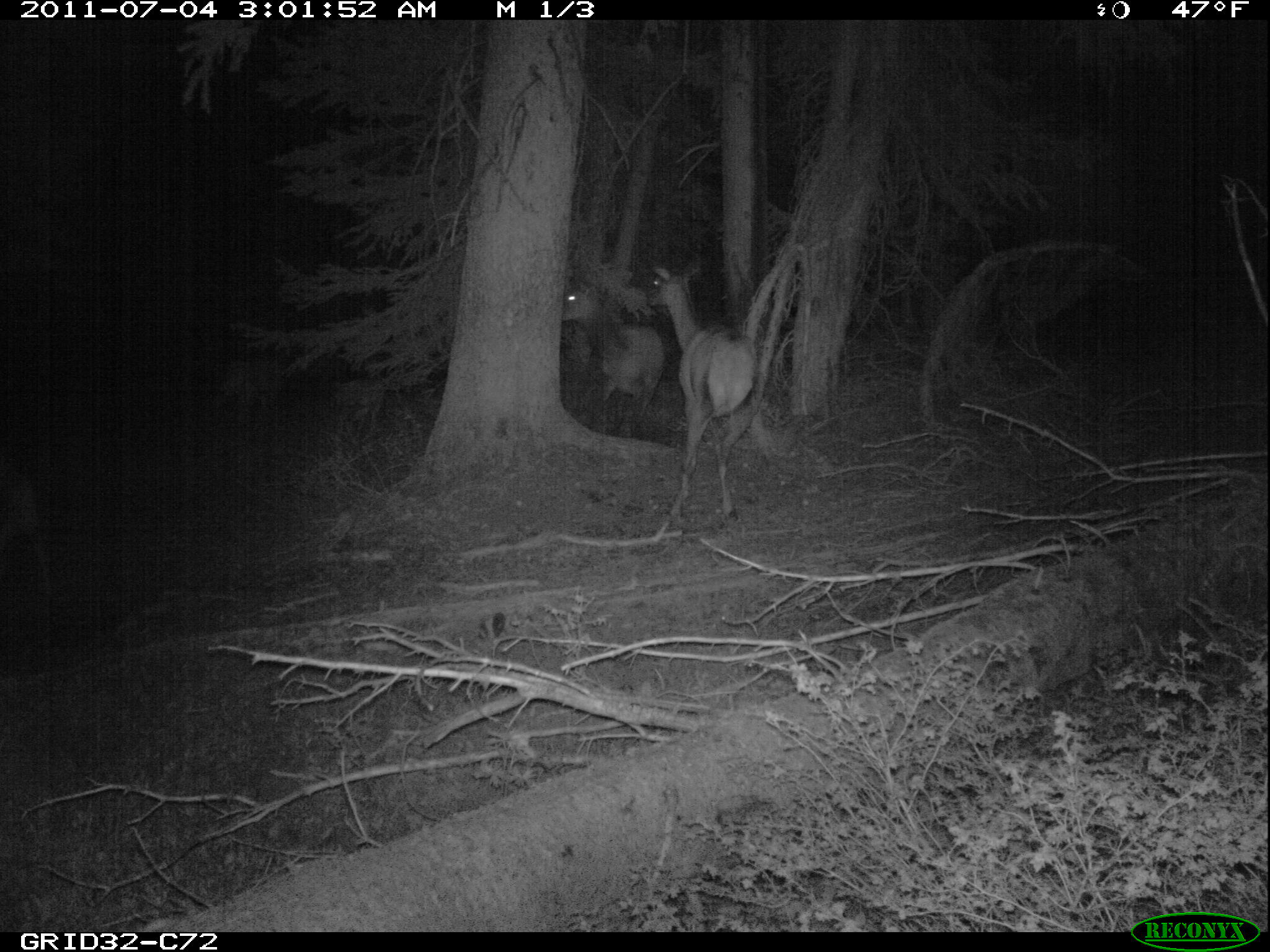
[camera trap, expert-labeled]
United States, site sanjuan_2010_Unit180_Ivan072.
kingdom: Animalia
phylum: Chordata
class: Mammalia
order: Artiodactyla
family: Cervidae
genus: Cervus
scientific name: Cervus elaphus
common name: red deer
Cervus elaphus (red deer).